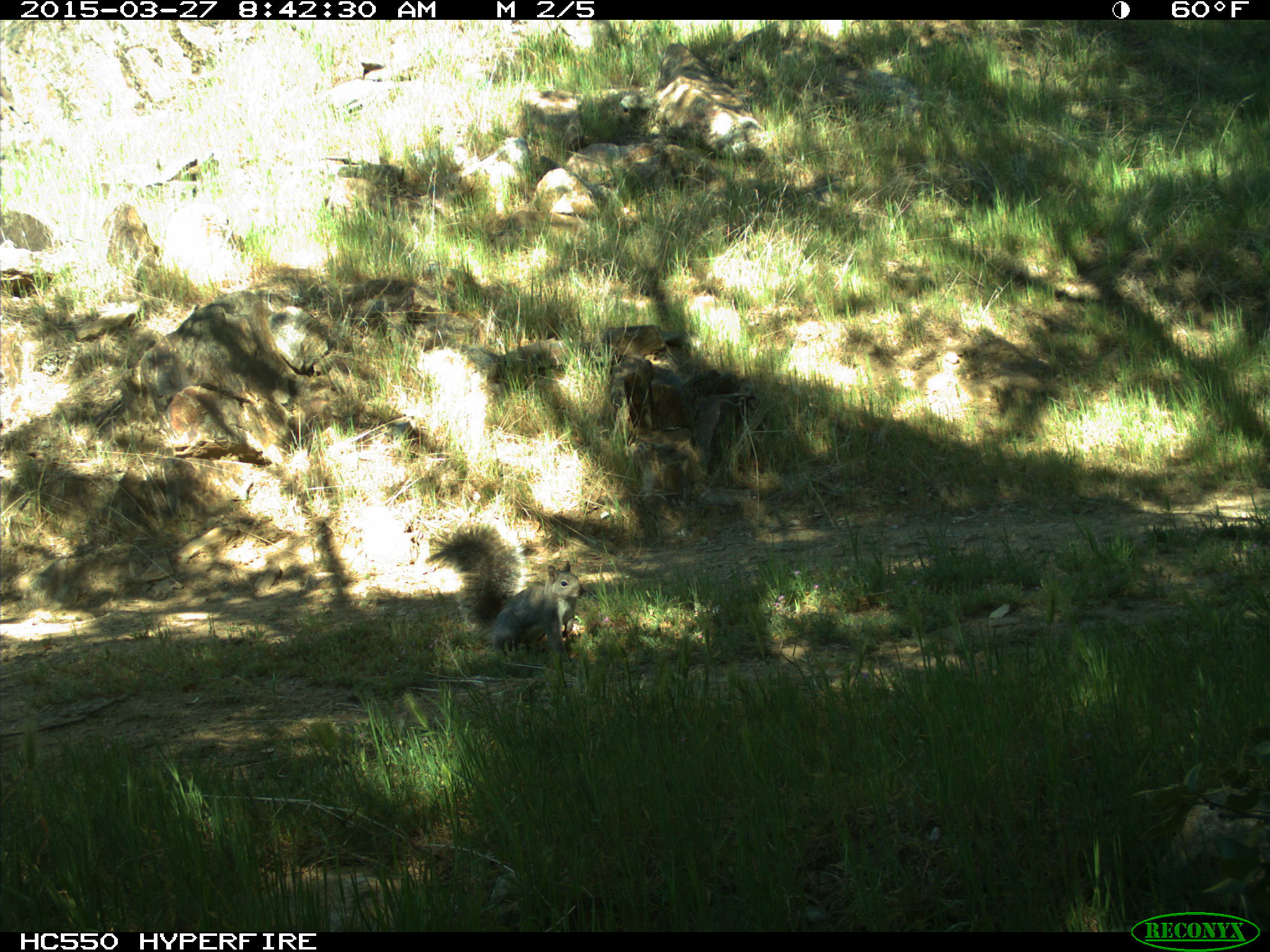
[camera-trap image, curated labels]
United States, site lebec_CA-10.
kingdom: Animalia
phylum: Chordata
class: Mammalia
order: Rodentia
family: Sciuridae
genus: Sciurus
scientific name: Sciurus carolinensis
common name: eastern gray squirrel